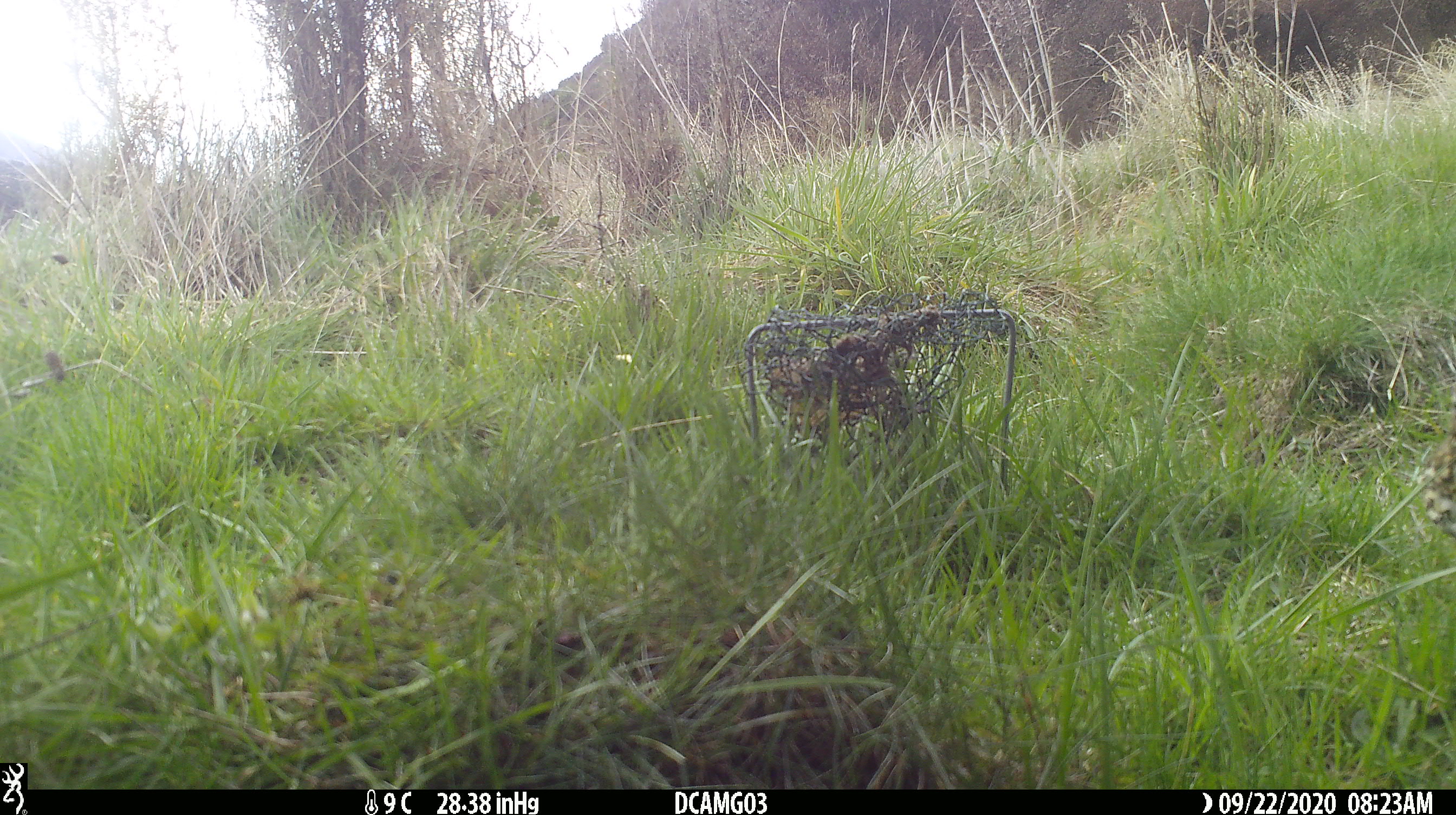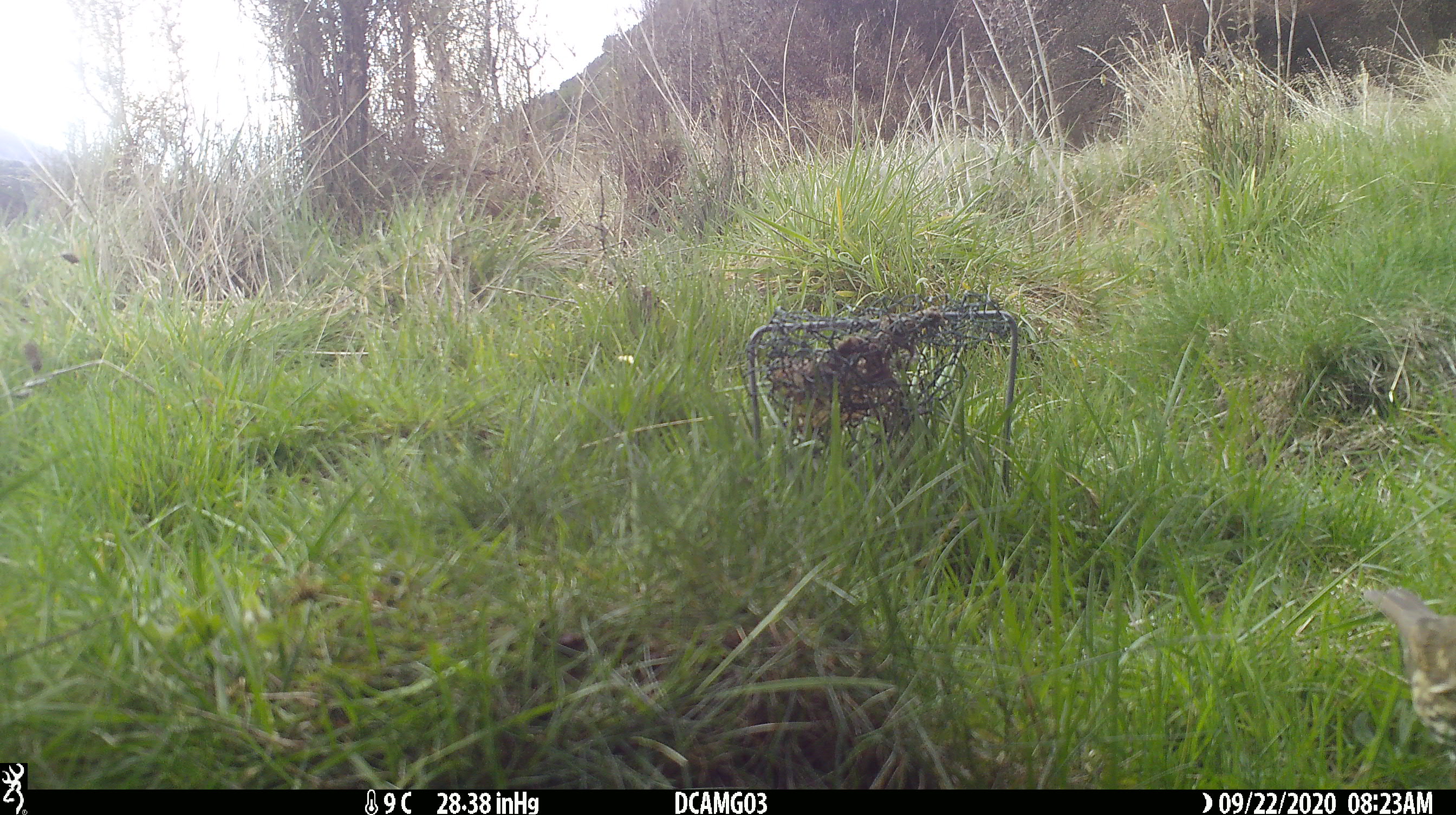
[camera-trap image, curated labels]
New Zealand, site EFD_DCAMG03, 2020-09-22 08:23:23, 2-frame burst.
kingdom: Animalia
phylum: Chordata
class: Aves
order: Passeriformes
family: Turdidae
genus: Turdus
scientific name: Turdus philomelos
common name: song thrush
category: thrush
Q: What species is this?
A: Thrush (song thrush) (Turdus philomelos).